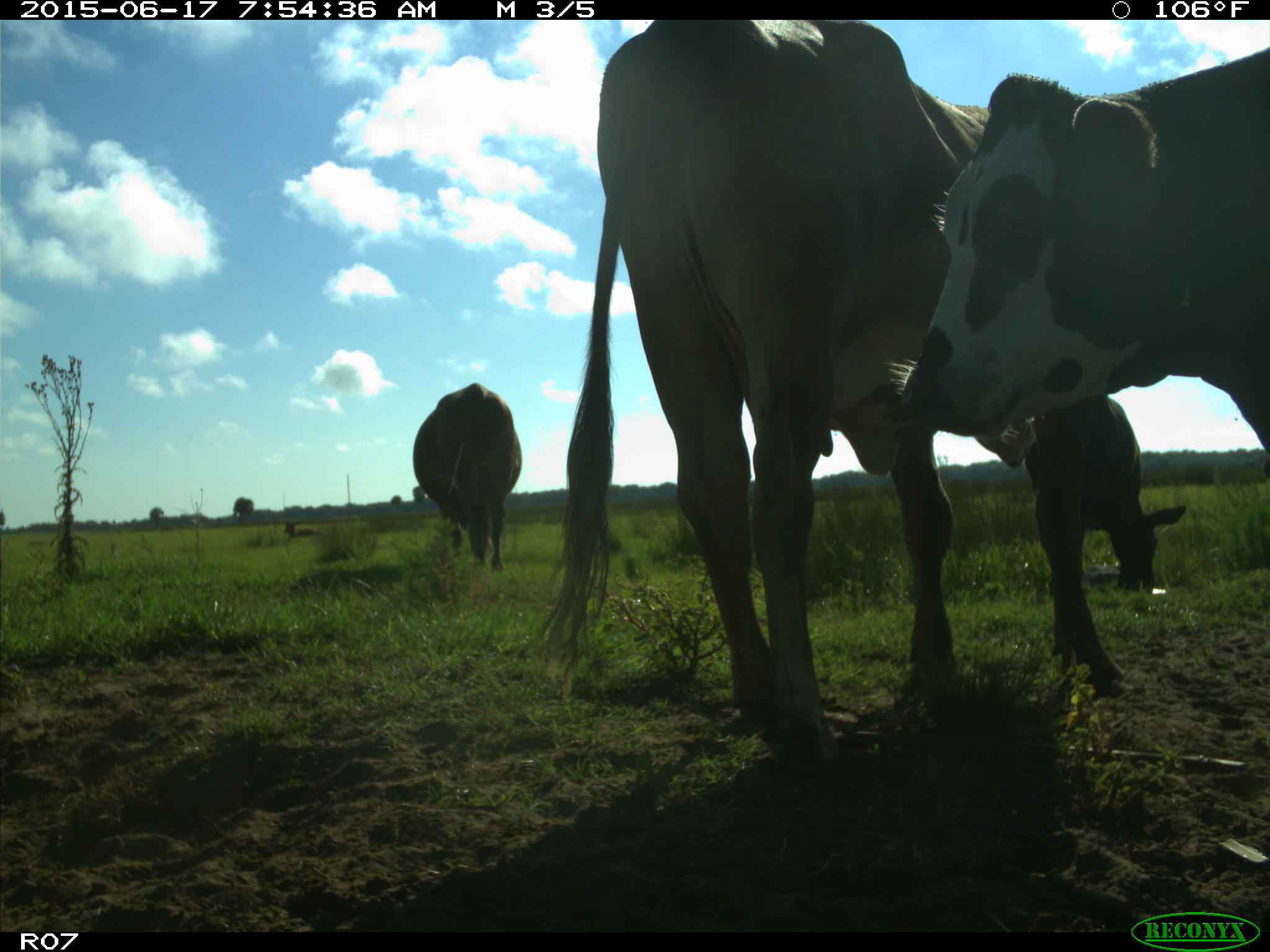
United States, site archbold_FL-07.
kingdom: Animalia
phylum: Chordata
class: Mammalia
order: Artiodactyla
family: Bovidae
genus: Bos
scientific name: Bos taurus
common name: domestic cow